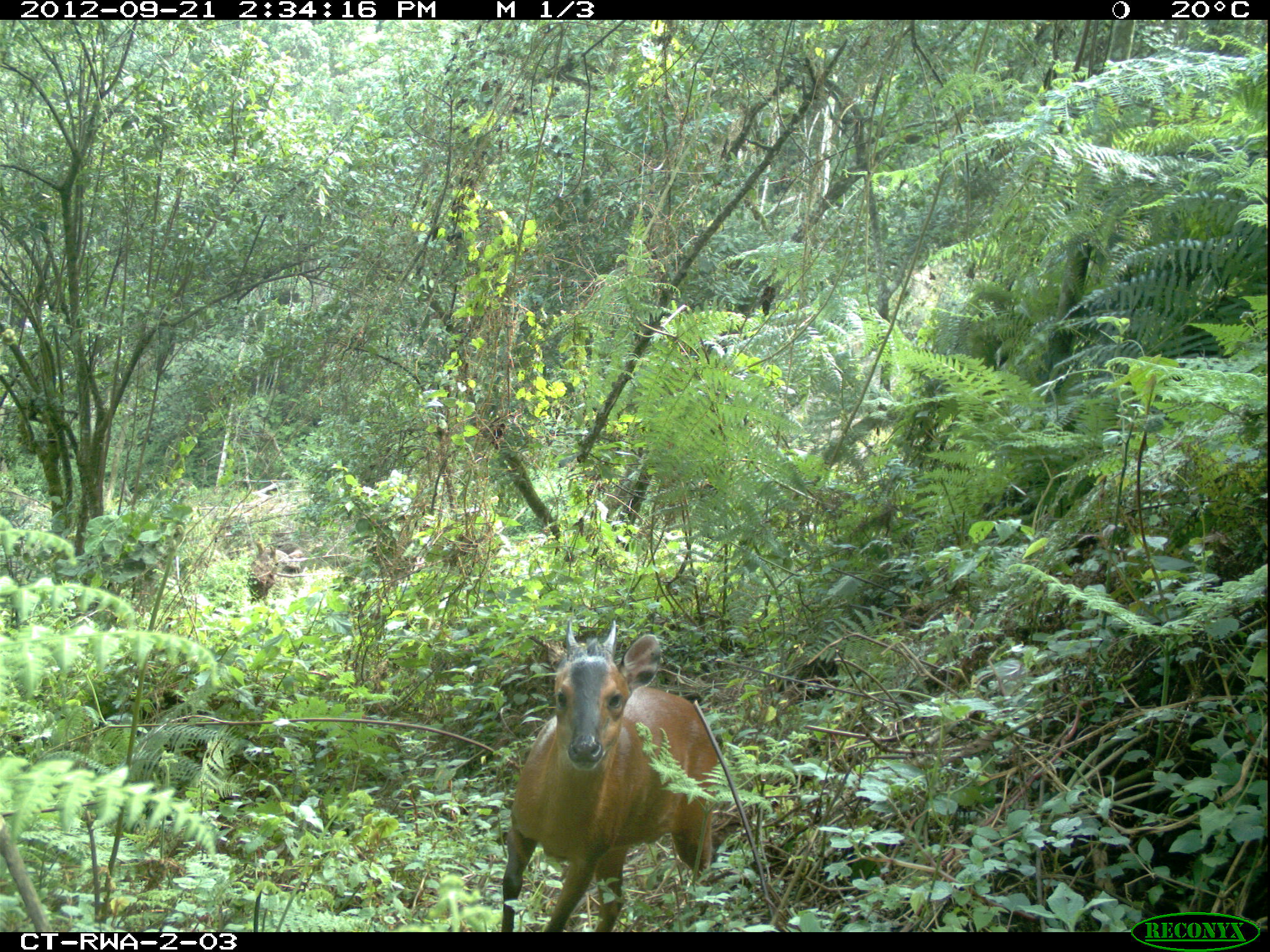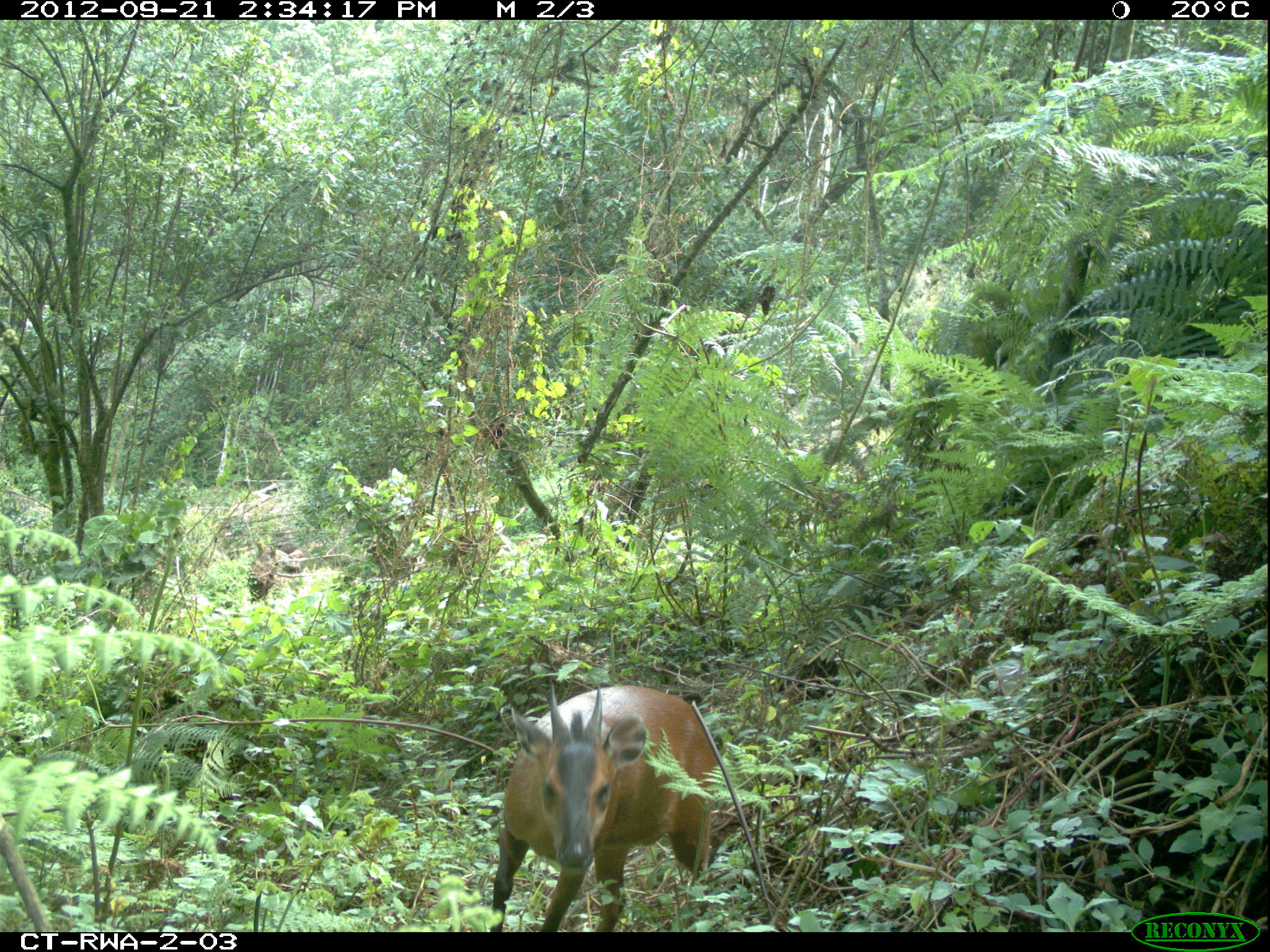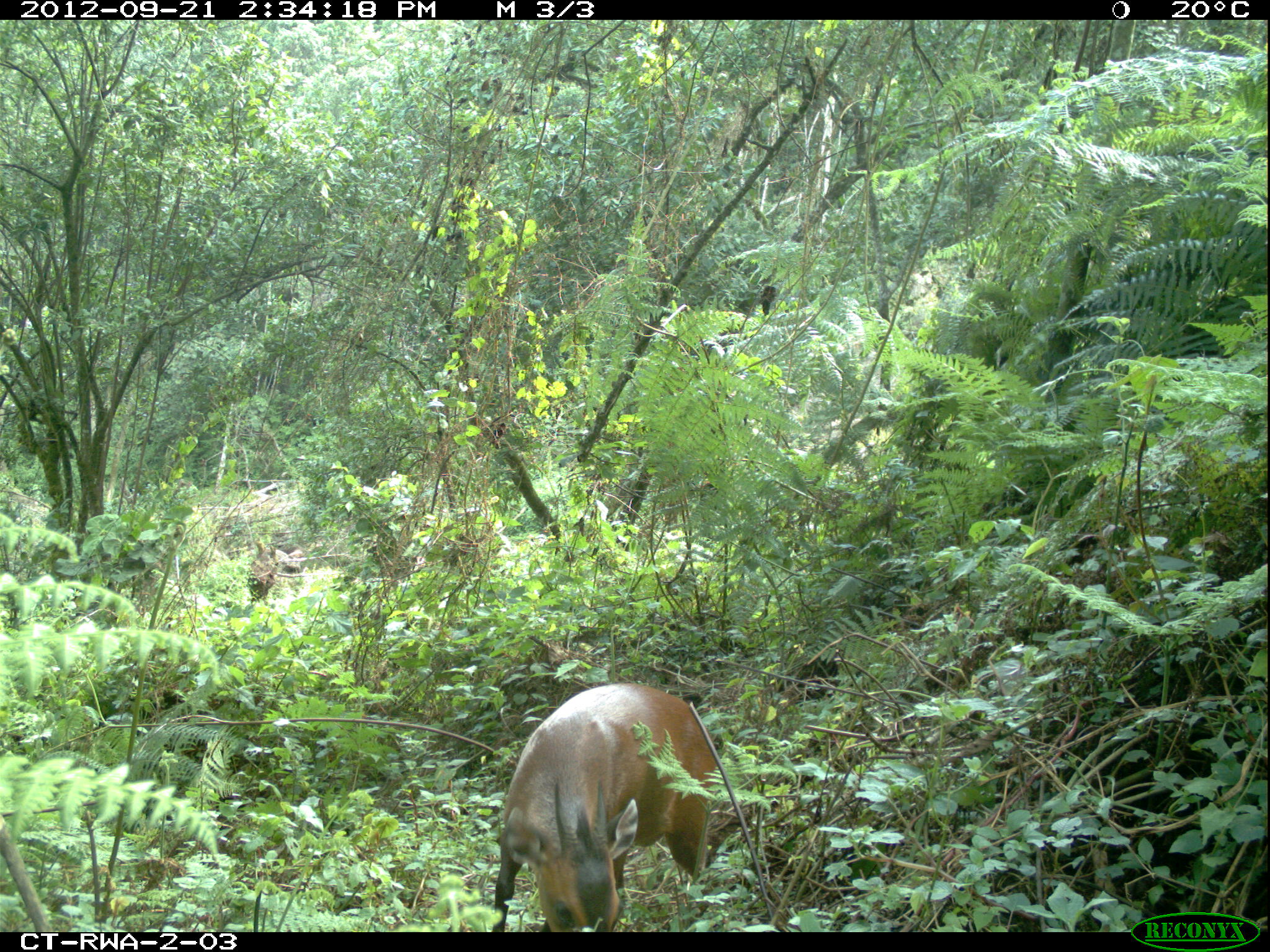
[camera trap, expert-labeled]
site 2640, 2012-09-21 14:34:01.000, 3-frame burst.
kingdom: Animalia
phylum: Chordata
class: Mammalia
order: Artiodactyla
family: Bovidae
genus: Cephalophus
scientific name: Cephalophus nigrifrons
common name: black-fronted duiker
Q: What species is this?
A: Cephalophus nigrifrons (black-fronted duiker).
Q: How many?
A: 1.